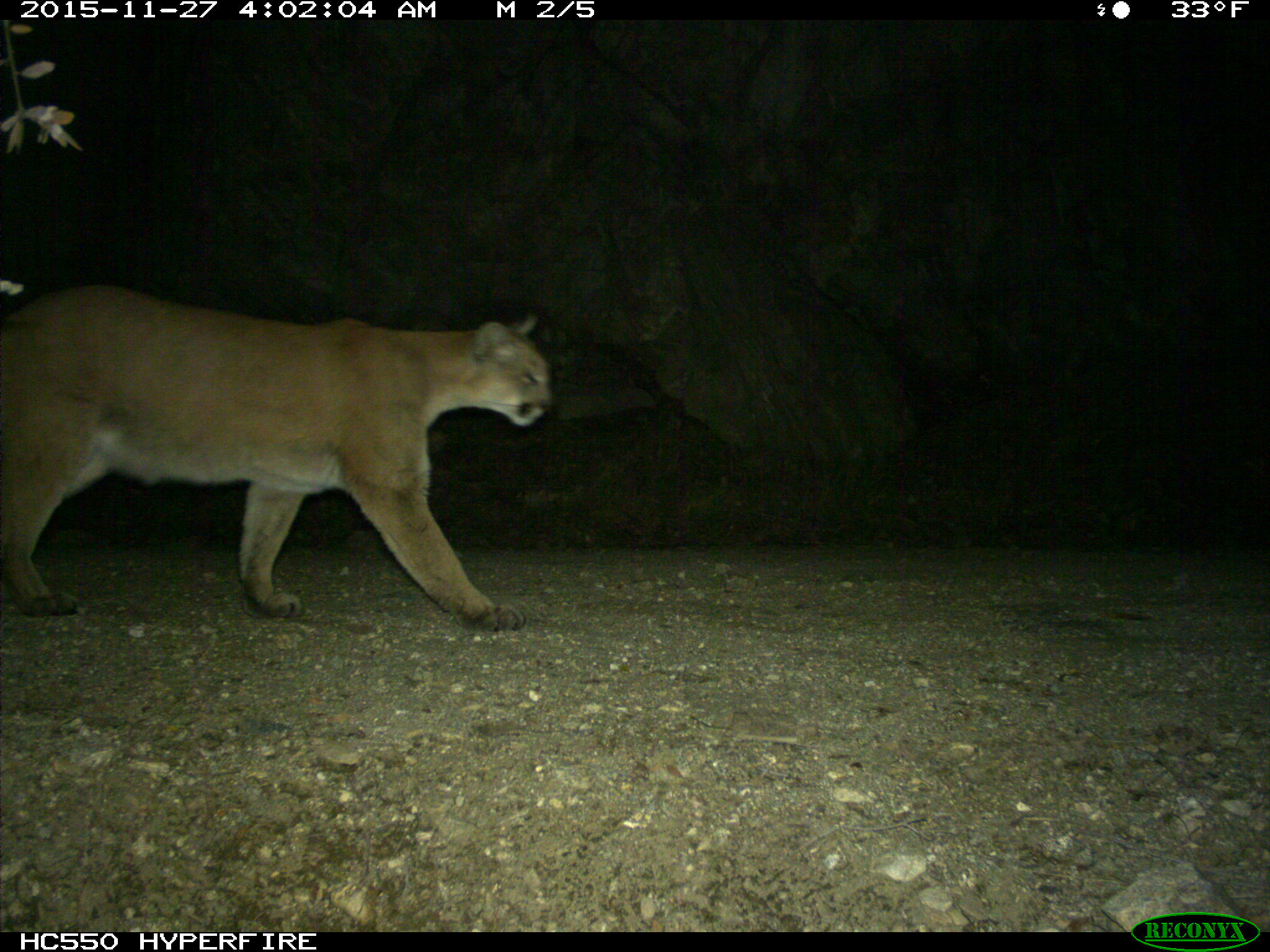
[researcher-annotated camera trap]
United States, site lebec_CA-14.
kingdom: Animalia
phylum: Chordata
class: Mammalia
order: Carnivora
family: Felidae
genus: Puma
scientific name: Puma concolor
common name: mountain lion